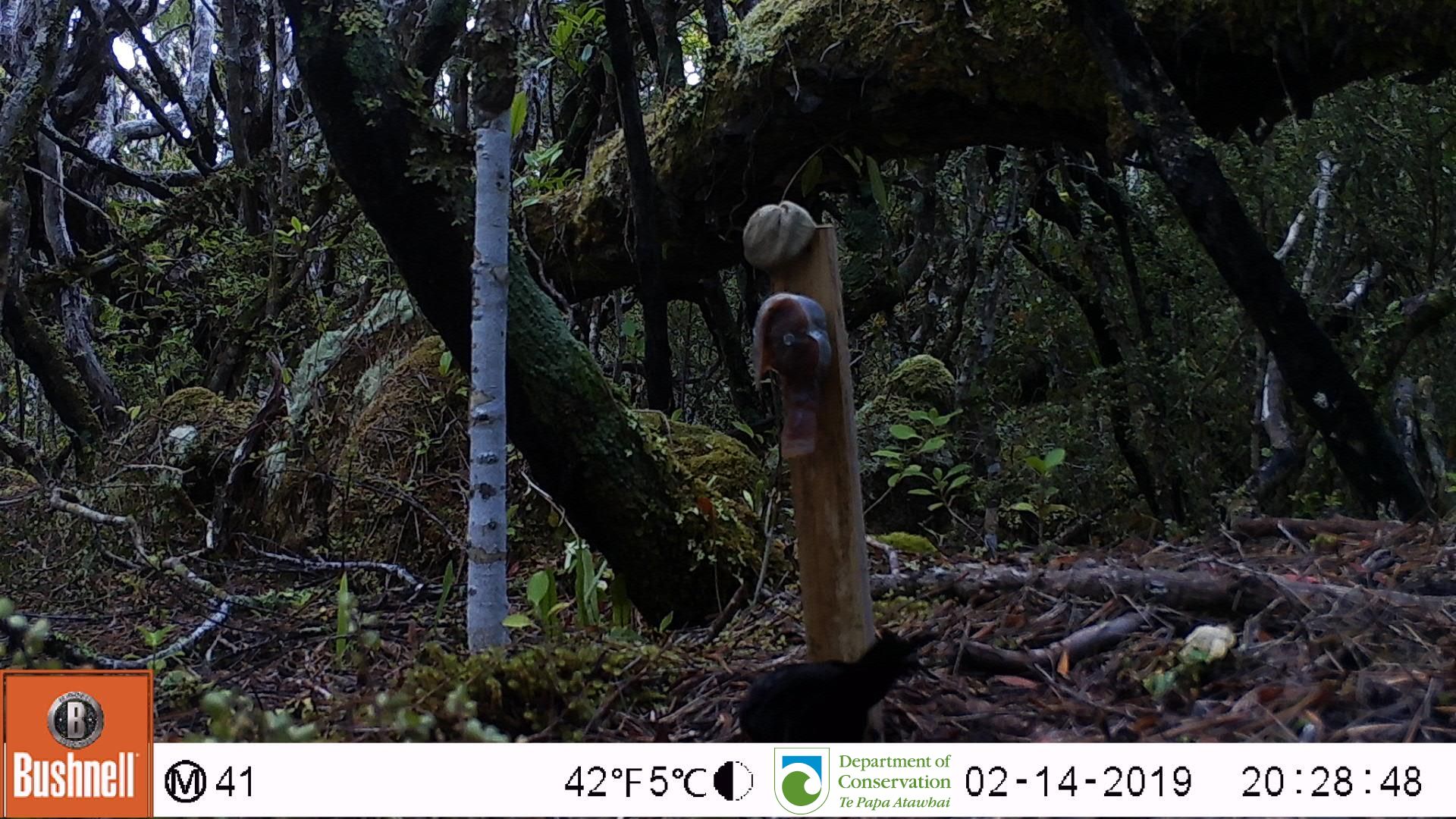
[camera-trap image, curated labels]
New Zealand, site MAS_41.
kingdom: Animalia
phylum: Chordata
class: Aves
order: Passeriformes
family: Turdidae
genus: Turdus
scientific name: Turdus merula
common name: eurasian blackbird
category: blackbird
Blackbird (eurasian blackbird) (Turdus merula).